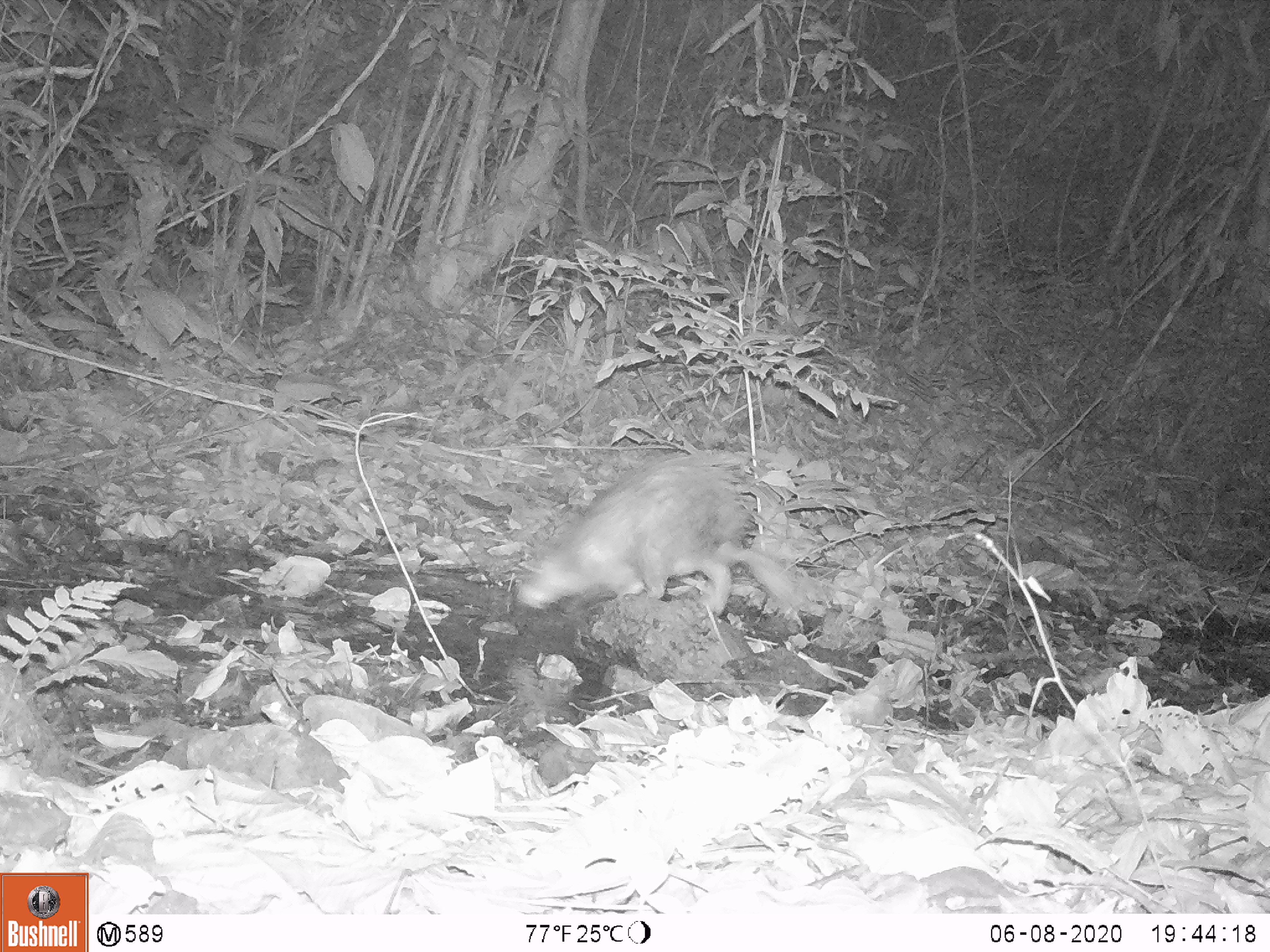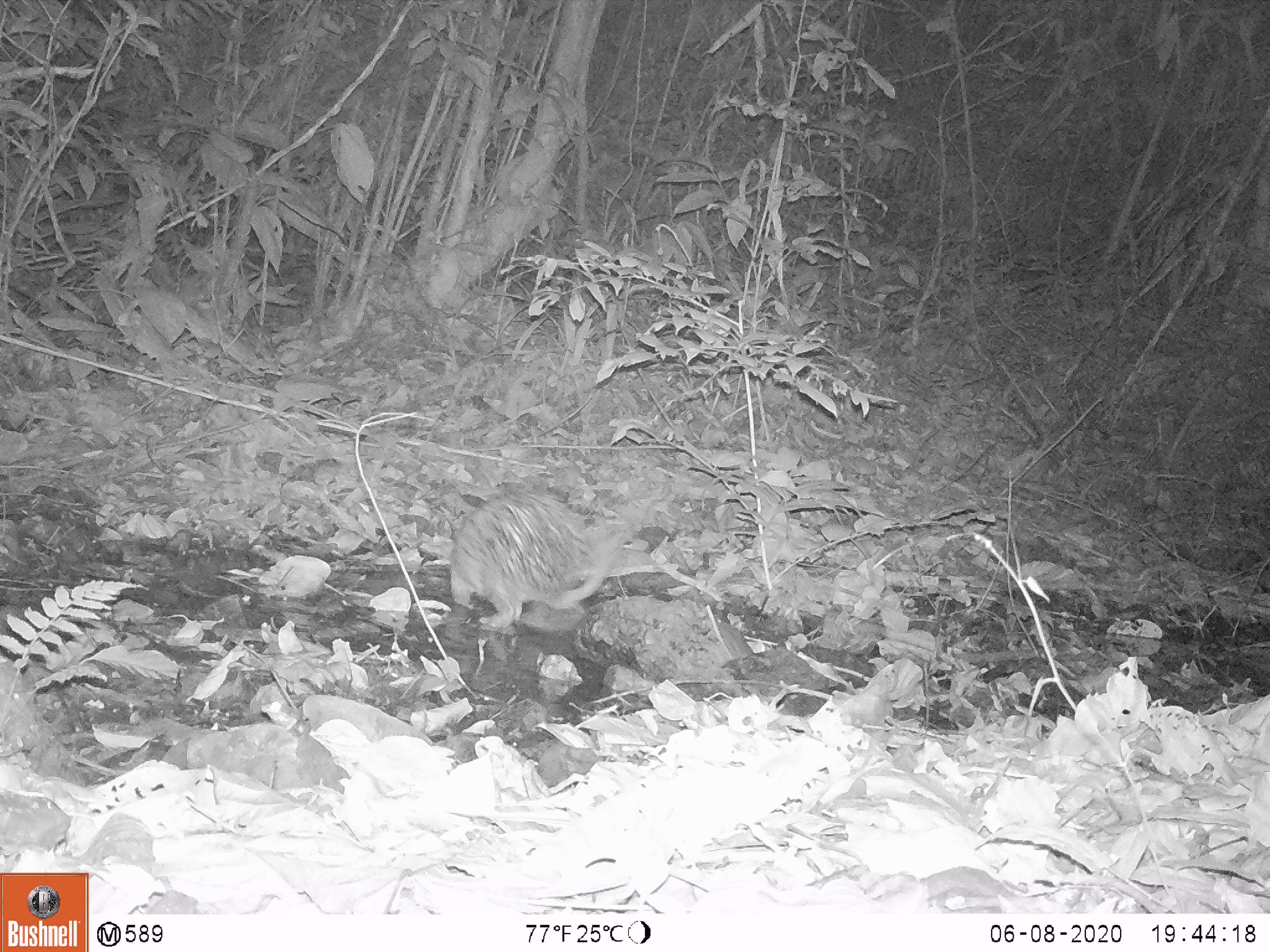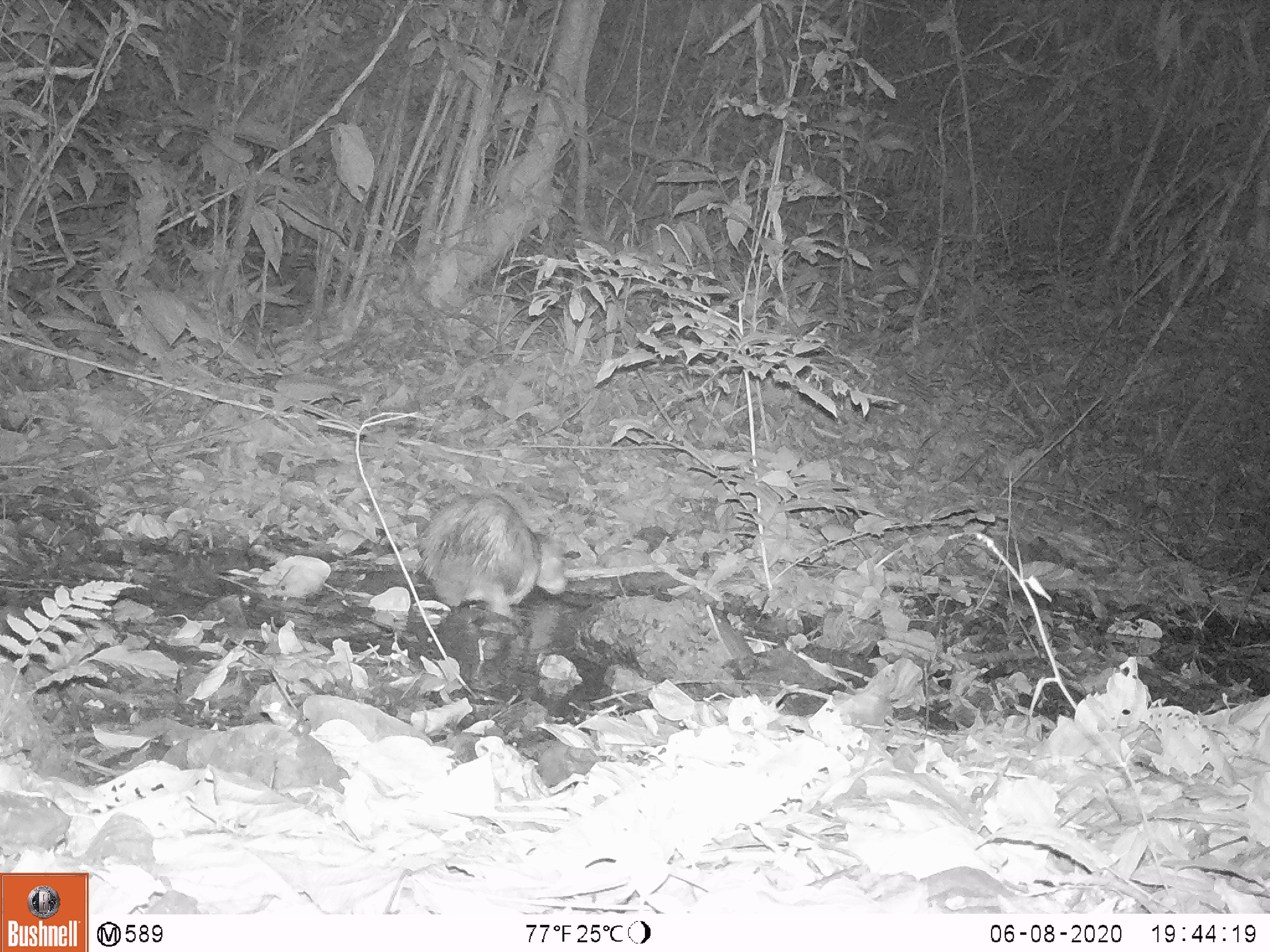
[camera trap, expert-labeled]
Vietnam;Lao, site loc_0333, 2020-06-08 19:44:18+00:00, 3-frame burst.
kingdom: Animalia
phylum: Chordata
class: Mammalia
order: Rodentia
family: Hystricidae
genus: Atherurus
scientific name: Atherurus macrourus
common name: asiatic brush-tailed porcupine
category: asiatic brush tailed porcupine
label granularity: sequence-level